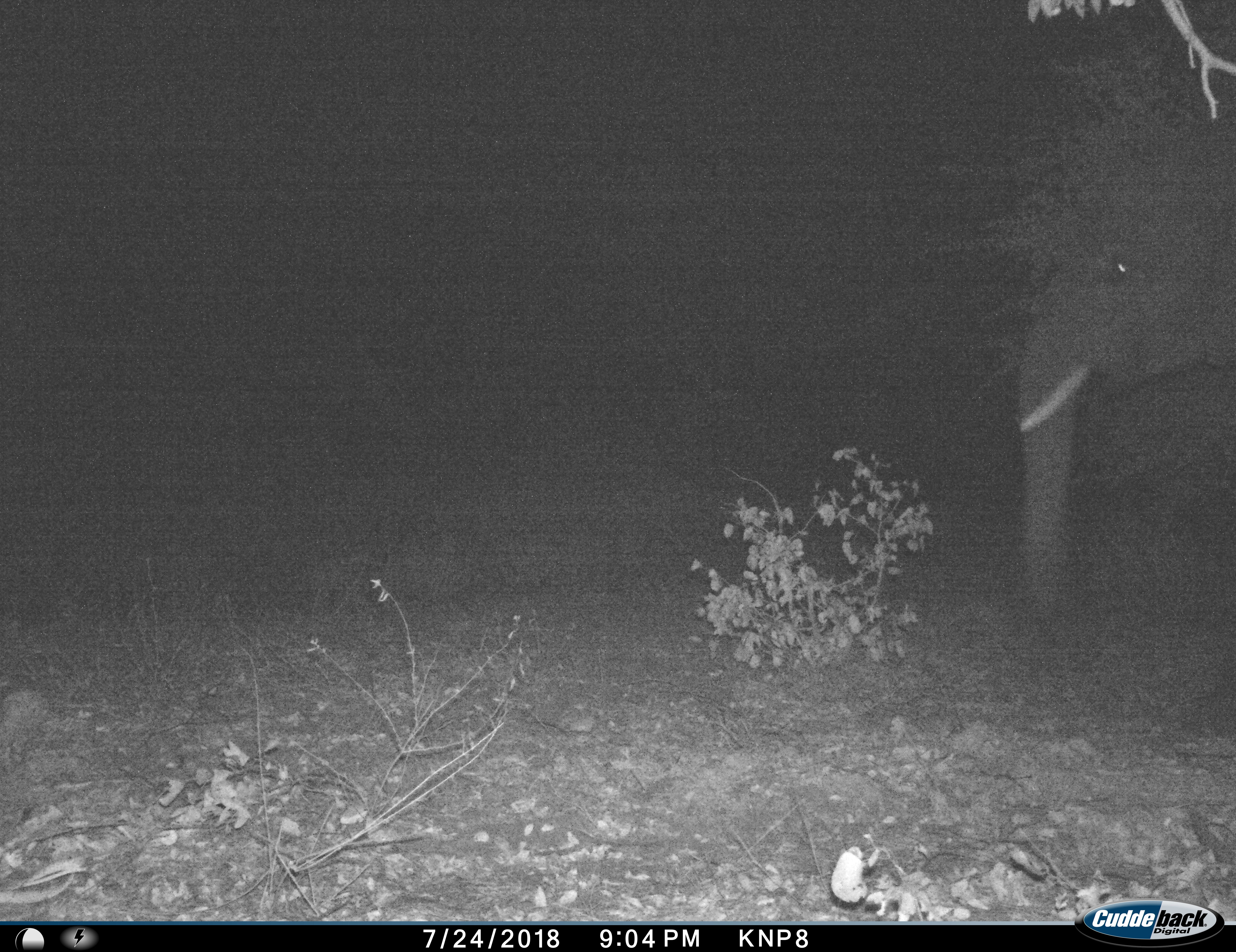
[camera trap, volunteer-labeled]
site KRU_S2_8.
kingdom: Animalia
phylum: Chordata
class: Mammalia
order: Proboscidea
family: Elephantidae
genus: Loxodonta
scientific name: Loxodonta africana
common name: african bush elephant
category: elephant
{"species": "elephant (african bush elephant) (Loxodonta africana)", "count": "1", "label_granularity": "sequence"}